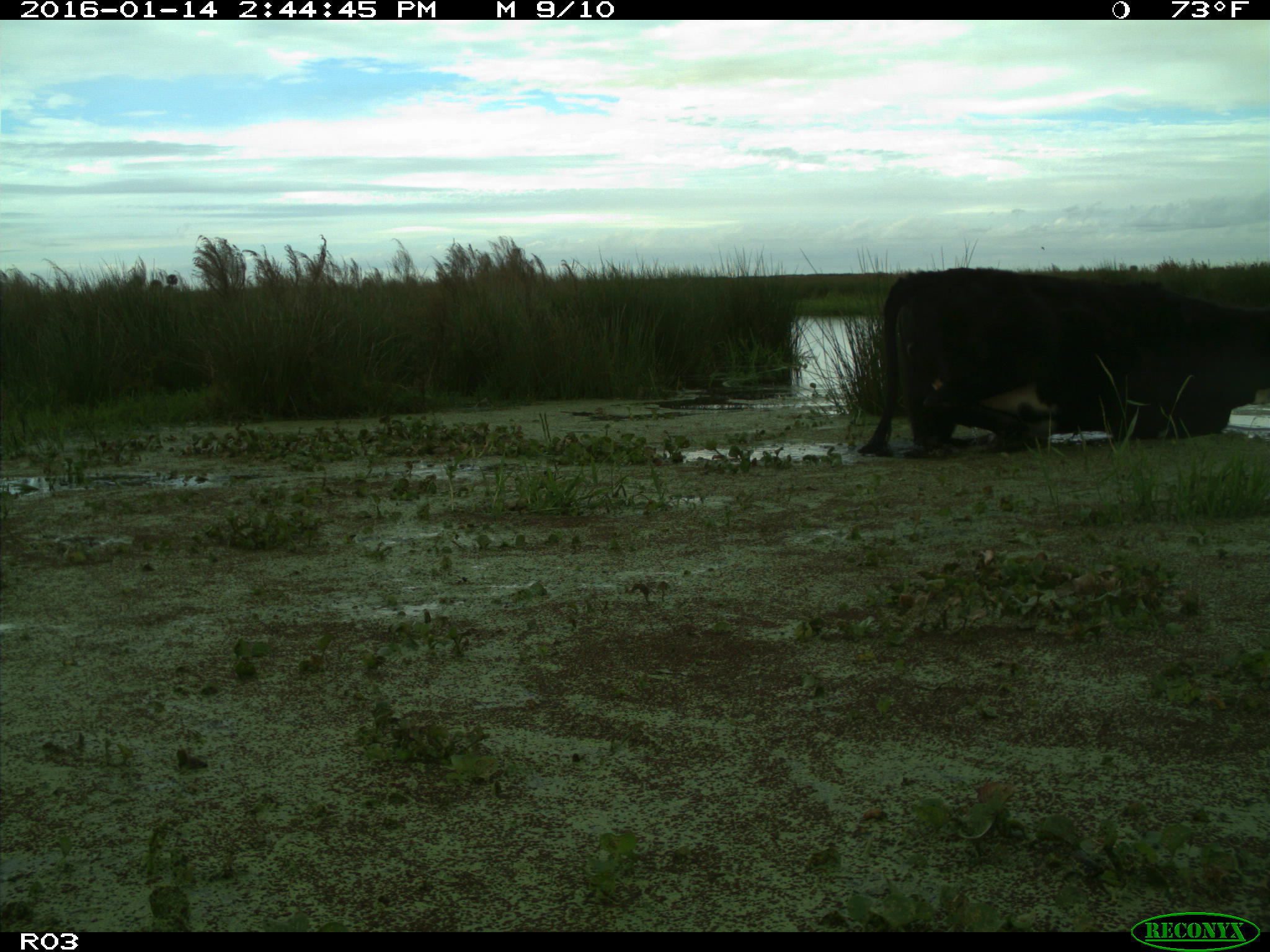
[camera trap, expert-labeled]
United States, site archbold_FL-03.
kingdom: Animalia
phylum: Chordata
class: Mammalia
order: Artiodactyla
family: Bovidae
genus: Bos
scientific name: Bos taurus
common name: domestic cow